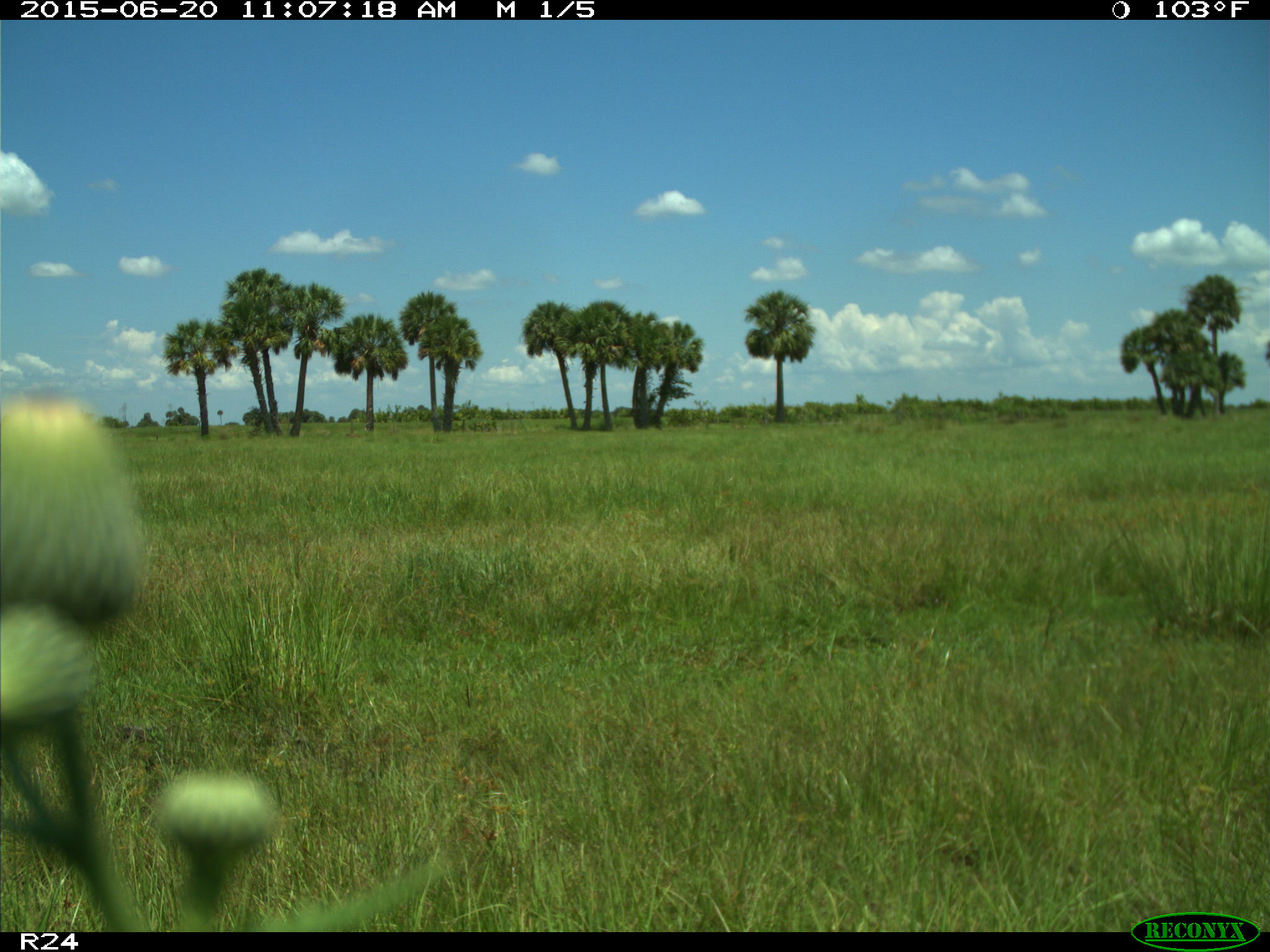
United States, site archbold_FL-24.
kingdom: Animalia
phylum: Chordata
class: Mammalia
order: Artiodactyla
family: Bovidae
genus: Bos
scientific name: Bos taurus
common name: domestic cow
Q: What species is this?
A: Bos taurus (domestic cow).